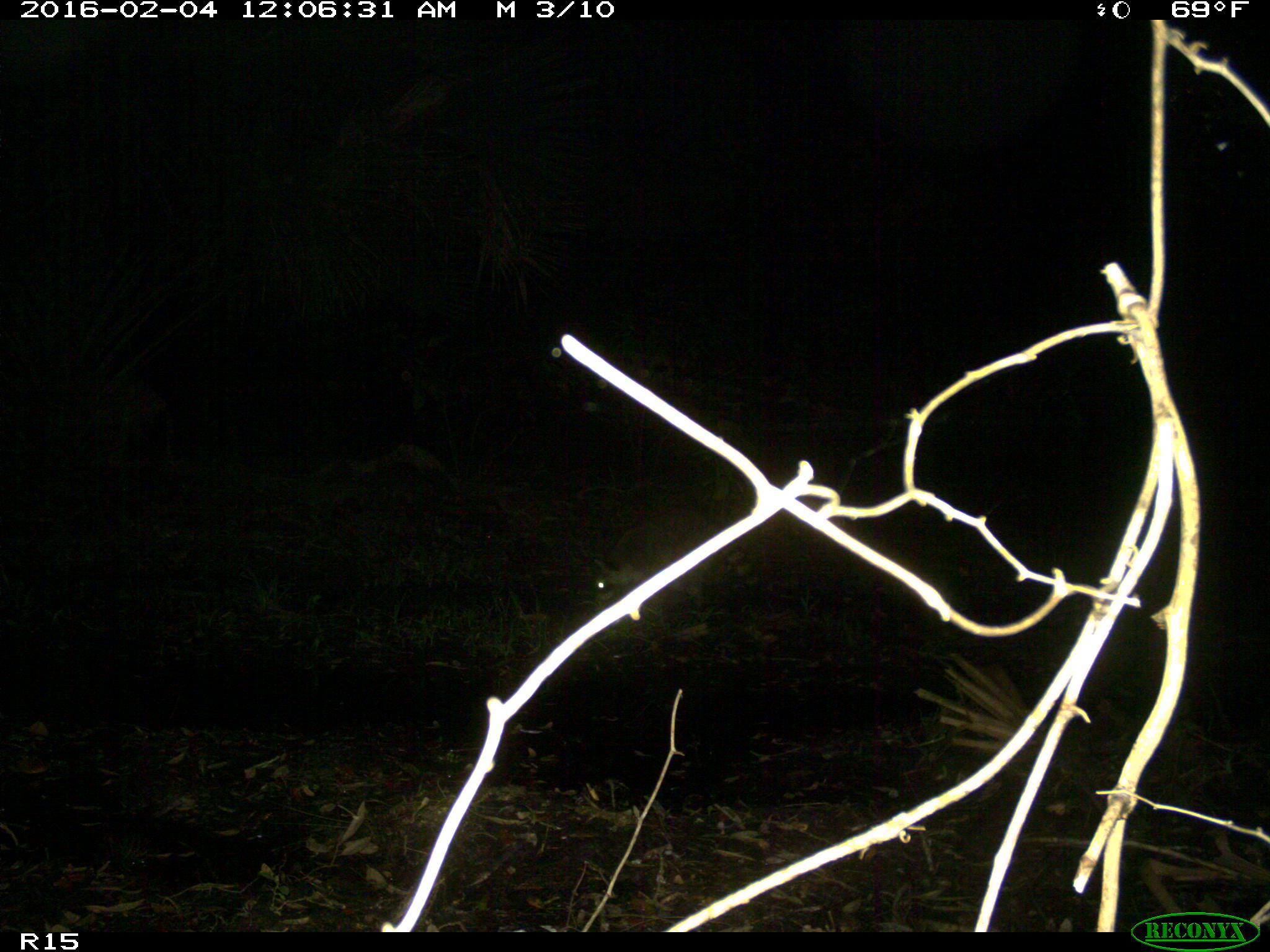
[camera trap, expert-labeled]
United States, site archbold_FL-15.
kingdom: Animalia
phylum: Chordata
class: Mammalia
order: Carnivora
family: Procyonidae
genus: Procyon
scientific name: Procyon lotor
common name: common raccoon